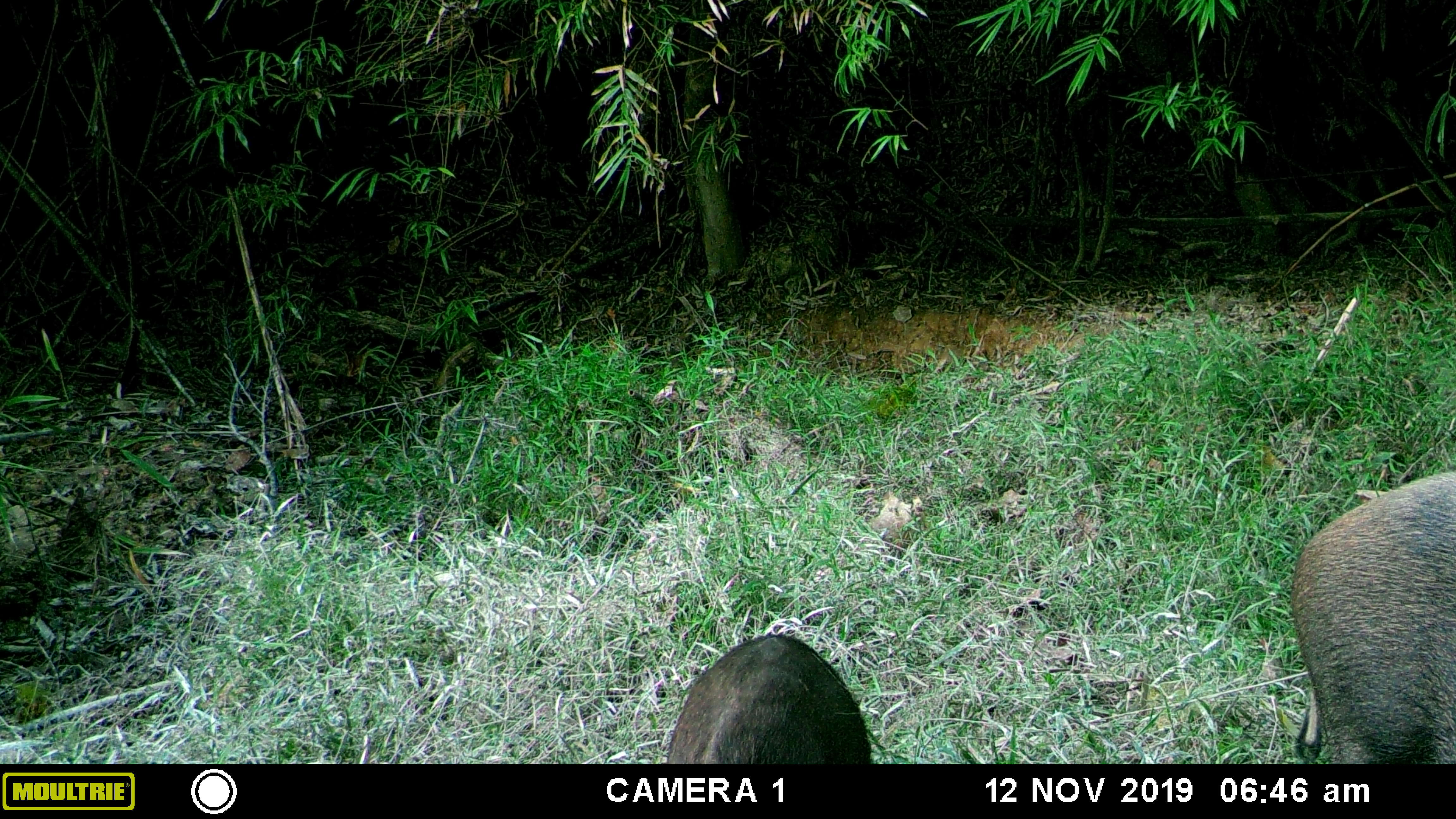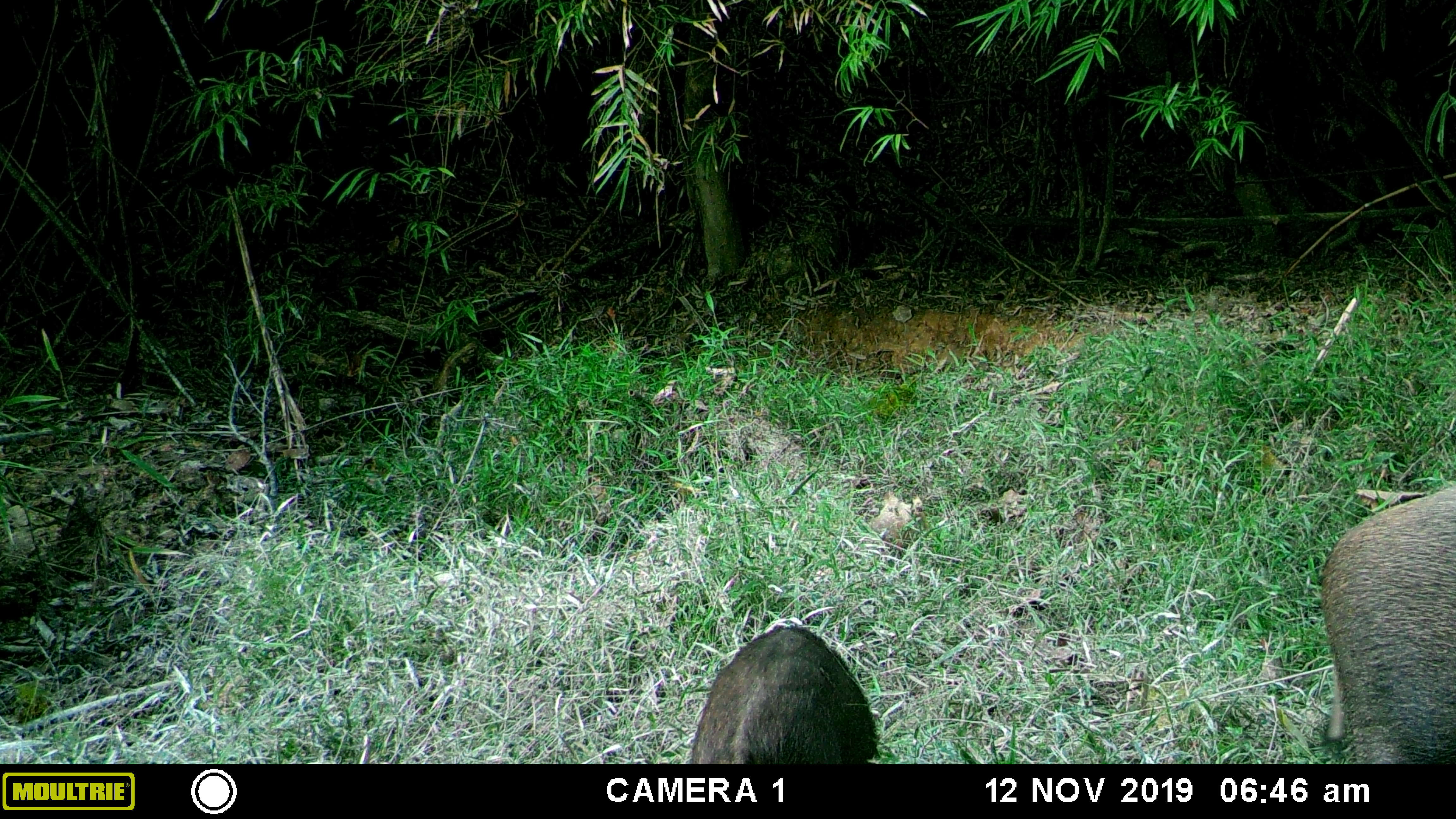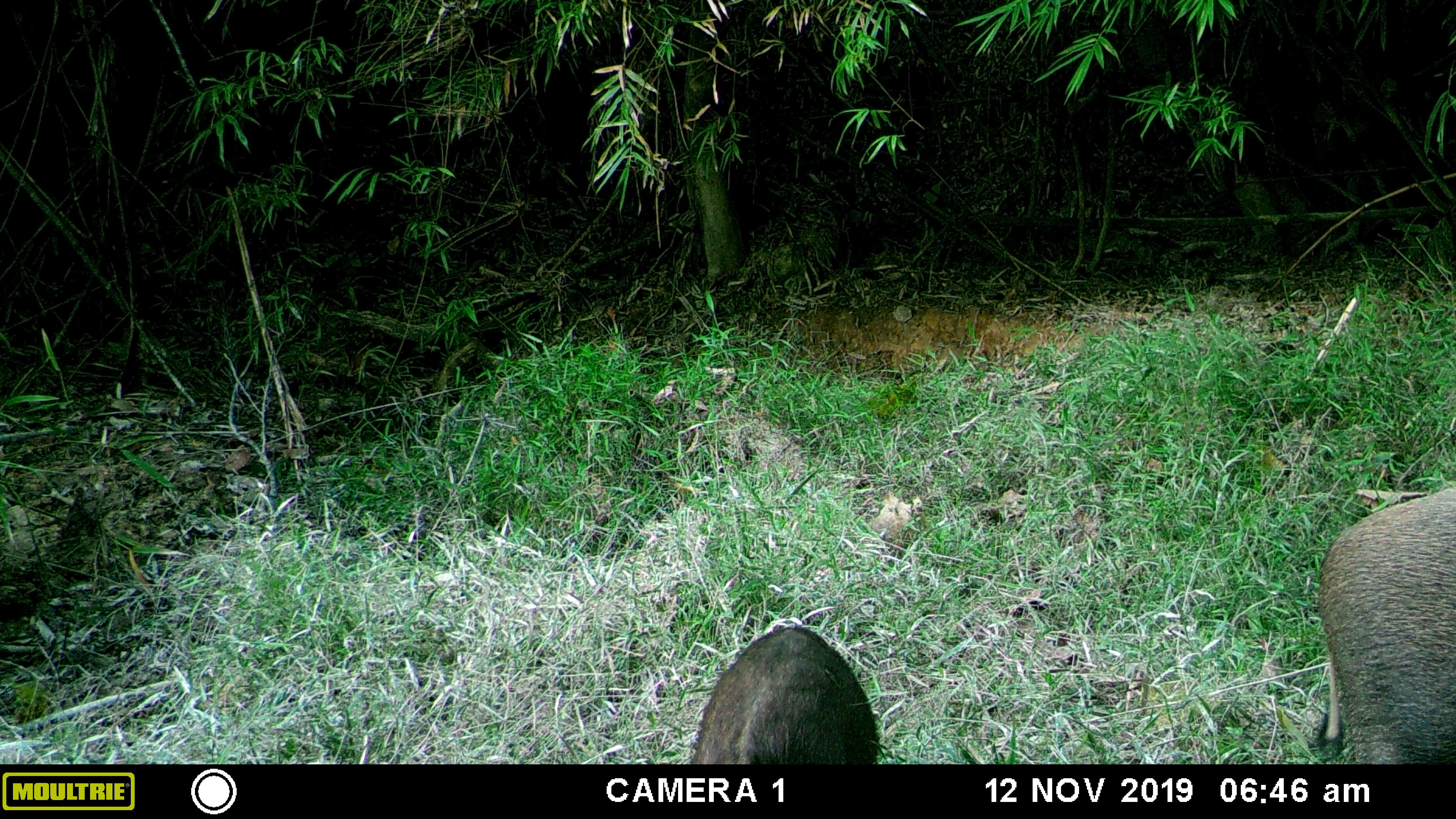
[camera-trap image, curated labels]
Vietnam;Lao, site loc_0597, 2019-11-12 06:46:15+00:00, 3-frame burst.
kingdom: Animalia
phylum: Chordata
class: Mammalia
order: Artiodactyla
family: Suidae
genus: Sus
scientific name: Sus scrofa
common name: eurasian wild pig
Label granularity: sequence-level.